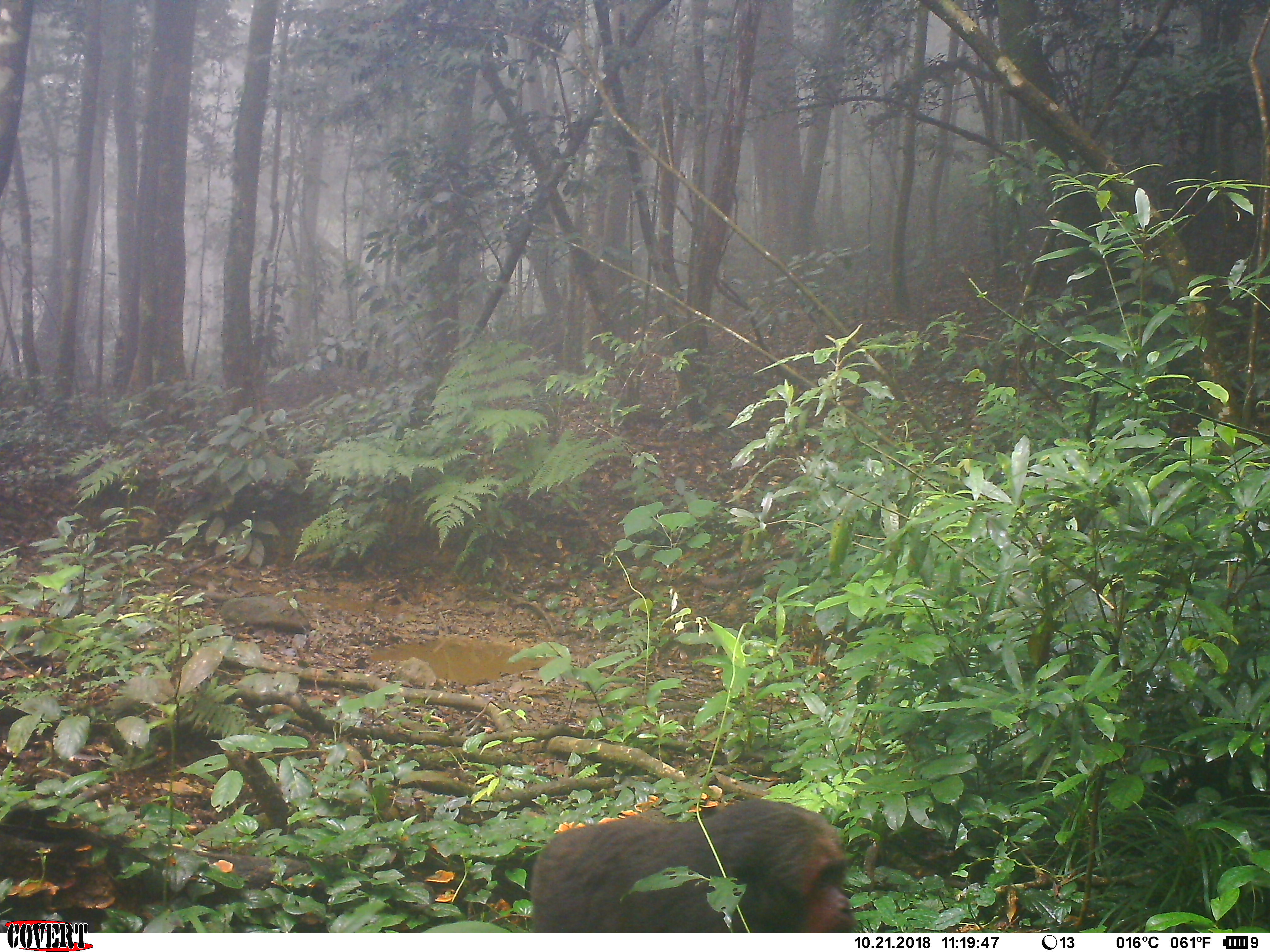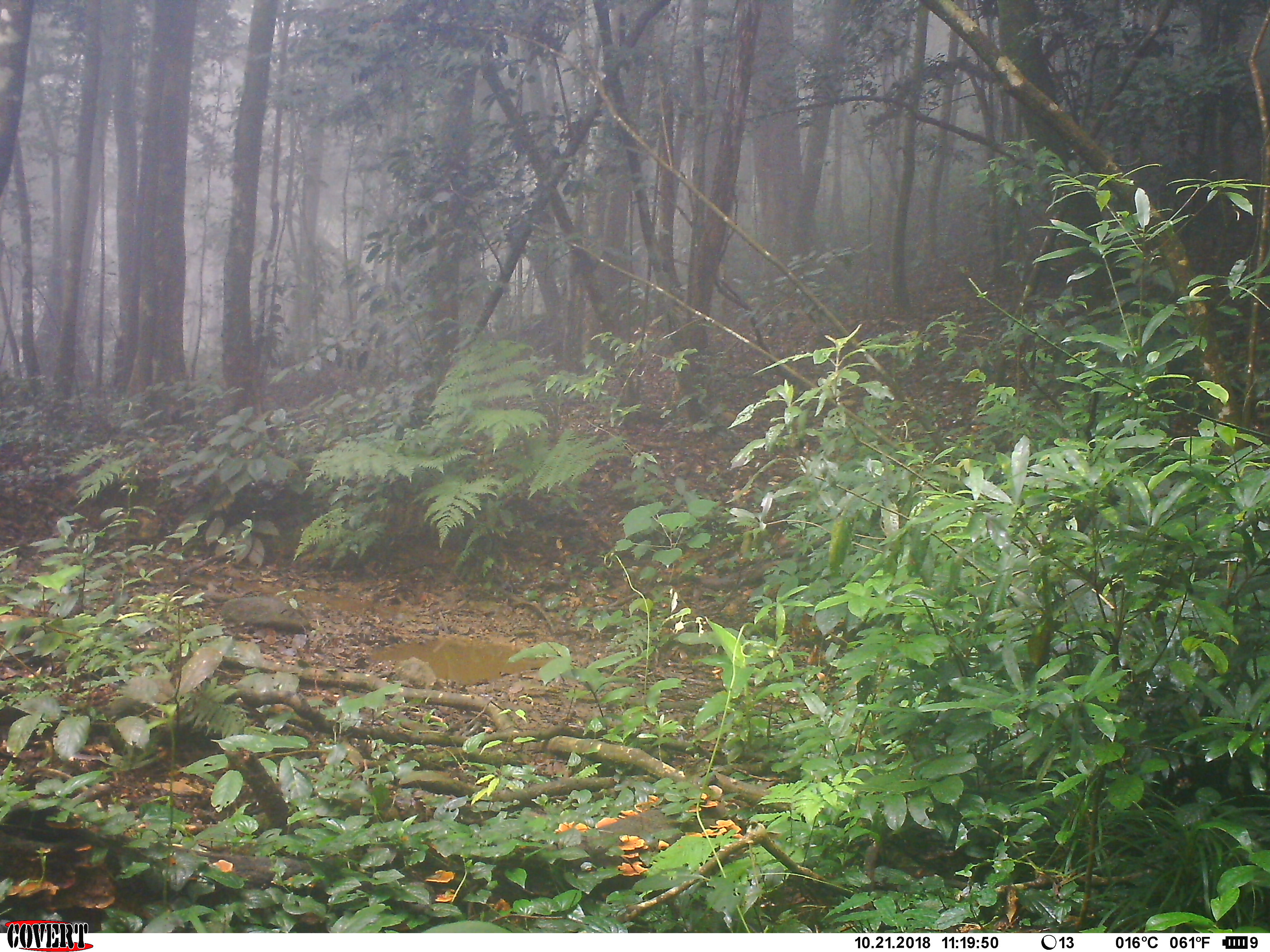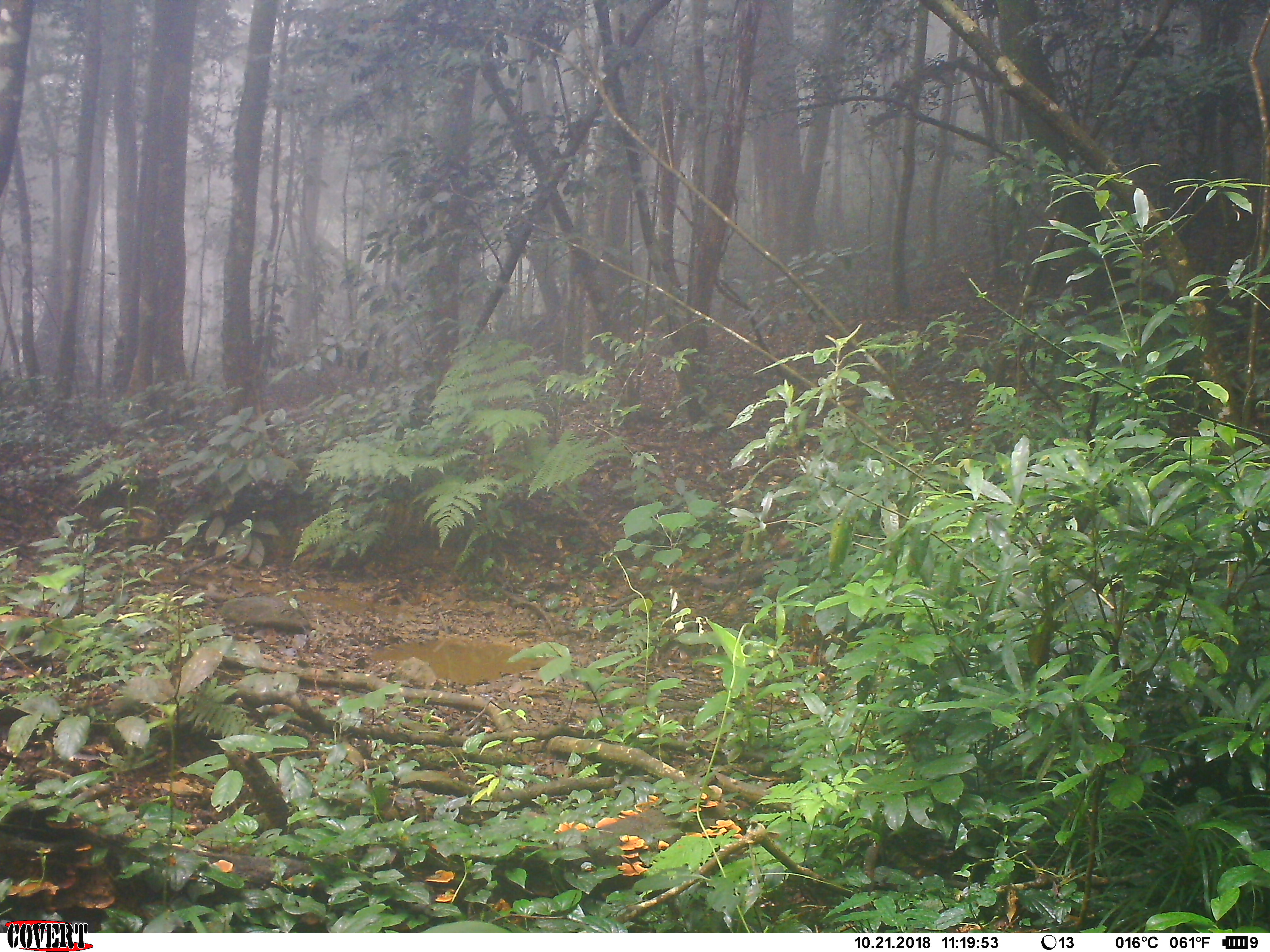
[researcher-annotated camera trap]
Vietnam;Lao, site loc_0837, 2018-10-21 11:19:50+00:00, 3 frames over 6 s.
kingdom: Animalia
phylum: Chordata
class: Mammalia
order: Primates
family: Cercopithecidae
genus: Macaca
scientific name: Macaca arctoides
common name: stump-tailed macaque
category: stump tailed macaque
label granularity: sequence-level